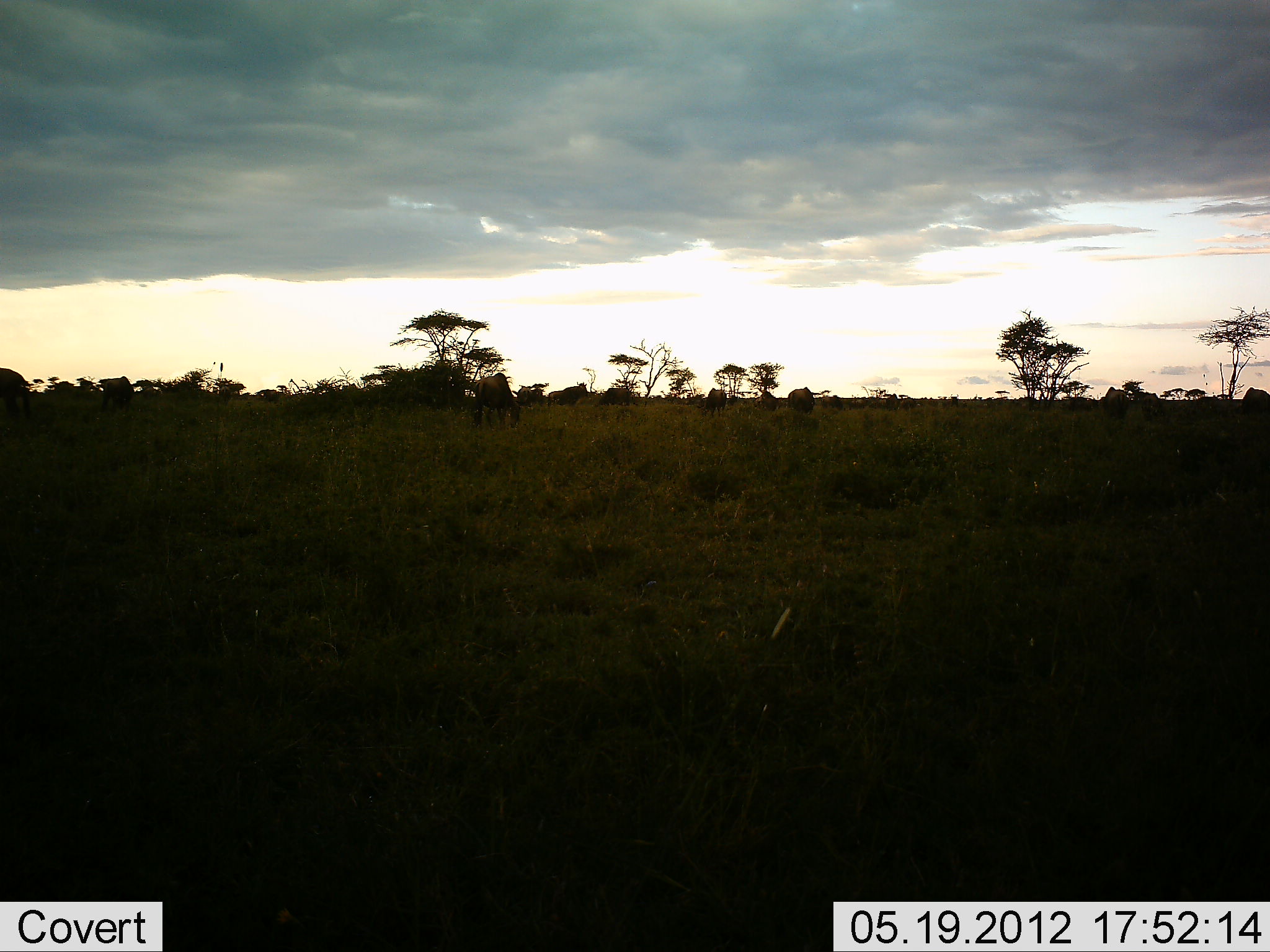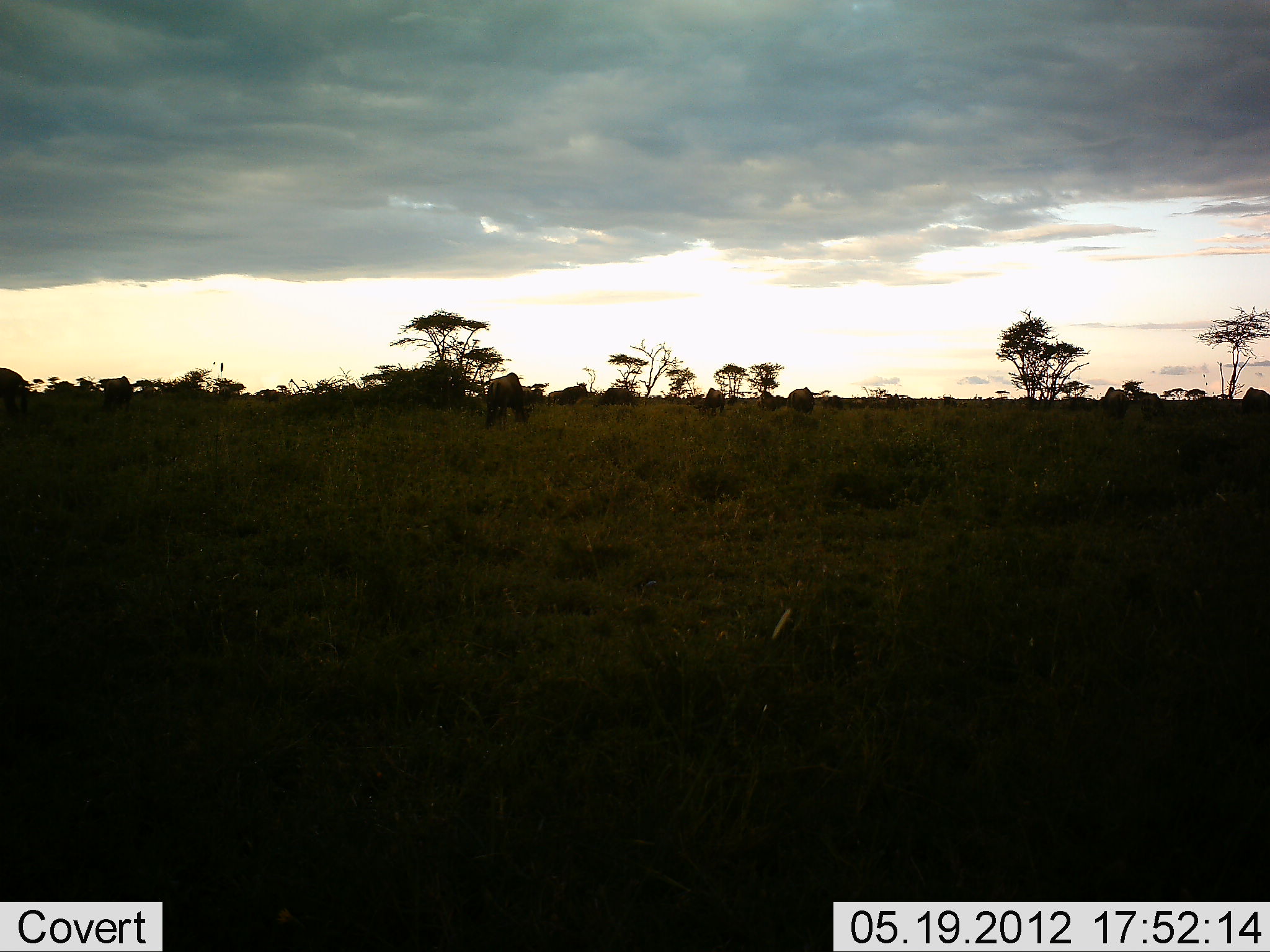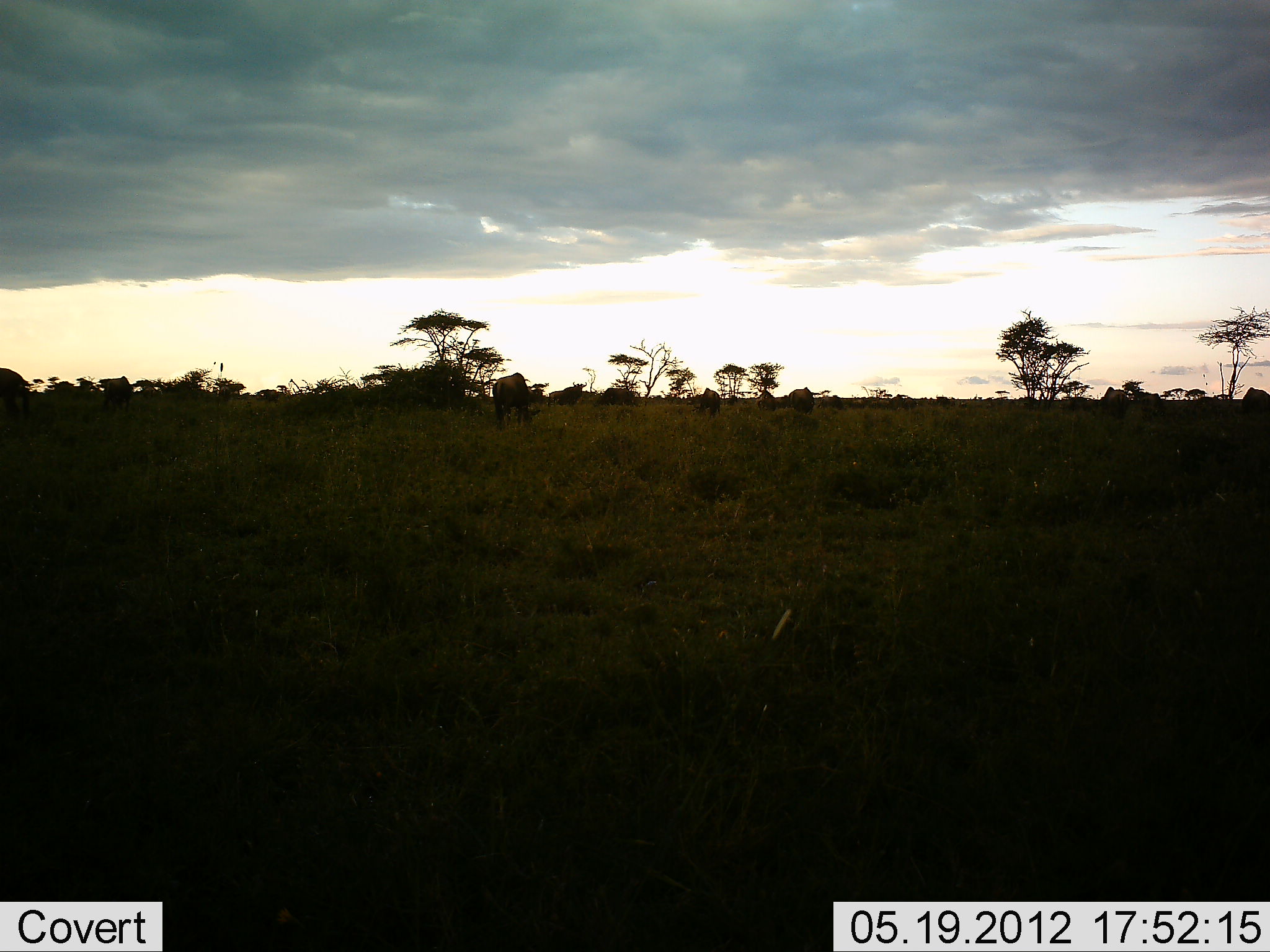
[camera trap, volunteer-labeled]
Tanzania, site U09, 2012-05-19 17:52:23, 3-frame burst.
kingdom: Animalia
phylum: Chordata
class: Mammalia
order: Artiodactyla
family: Bovidae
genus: Connochaetes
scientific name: Connochaetes taurinus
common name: blue wildebeest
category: wildebeest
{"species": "wildebeest (blue wildebeest) (Connochaetes taurinus)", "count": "9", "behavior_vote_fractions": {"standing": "60%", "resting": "0%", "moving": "60%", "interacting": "0%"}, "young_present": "0%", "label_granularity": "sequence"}